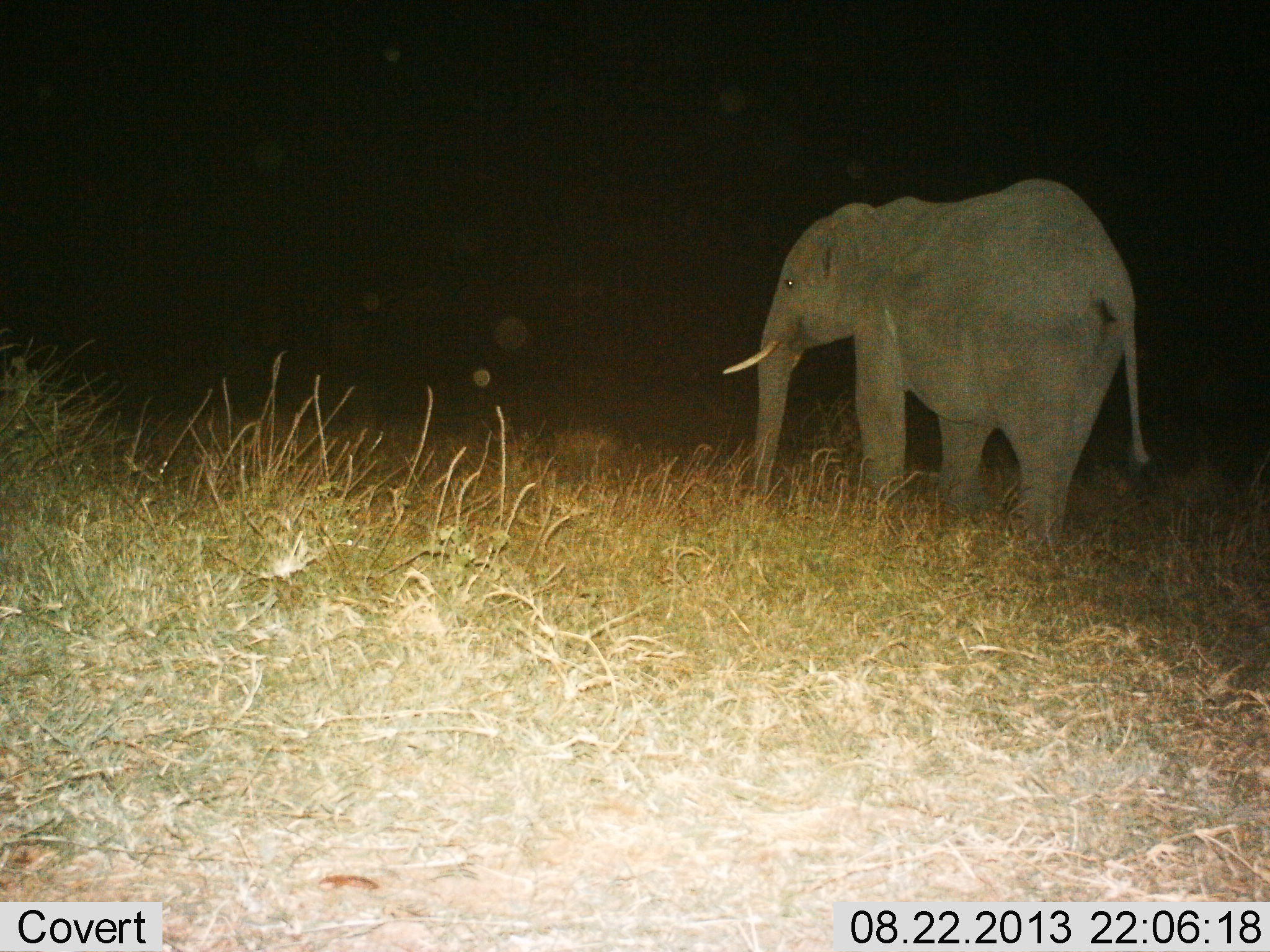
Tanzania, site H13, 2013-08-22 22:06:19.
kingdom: Animalia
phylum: Chordata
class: Mammalia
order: Proboscidea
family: Elephantidae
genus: Loxodonta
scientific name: Loxodonta africana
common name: african bush elephant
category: elephant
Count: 1.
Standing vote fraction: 80%.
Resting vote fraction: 0%.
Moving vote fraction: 20%.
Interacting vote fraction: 0%.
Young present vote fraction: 0%.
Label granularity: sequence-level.